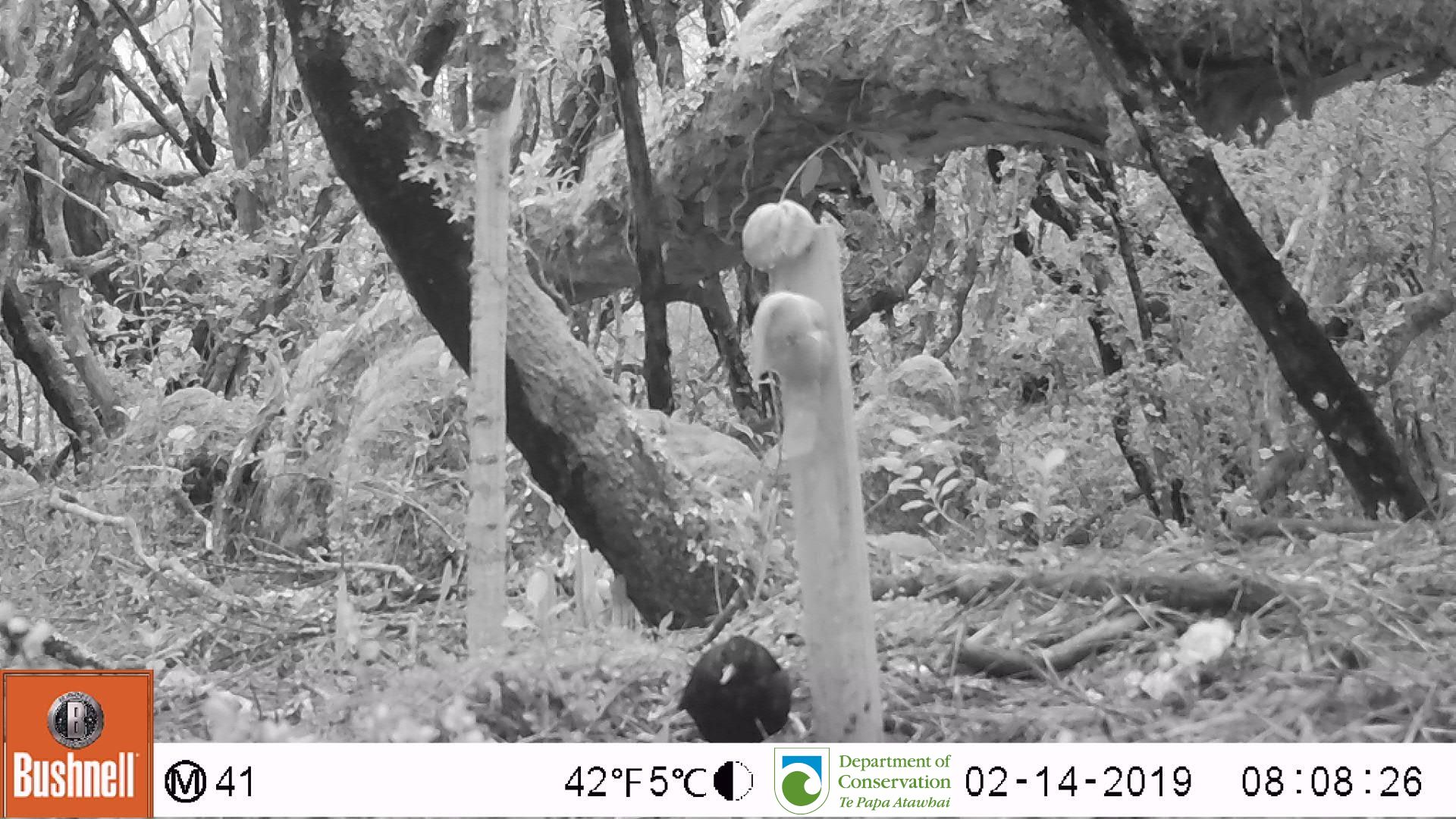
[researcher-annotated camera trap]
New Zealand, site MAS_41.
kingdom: Animalia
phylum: Chordata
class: Aves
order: Passeriformes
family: Turdidae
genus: Turdus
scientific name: Turdus merula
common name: eurasian blackbird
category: blackbird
Blackbird (eurasian blackbird) (Turdus merula).